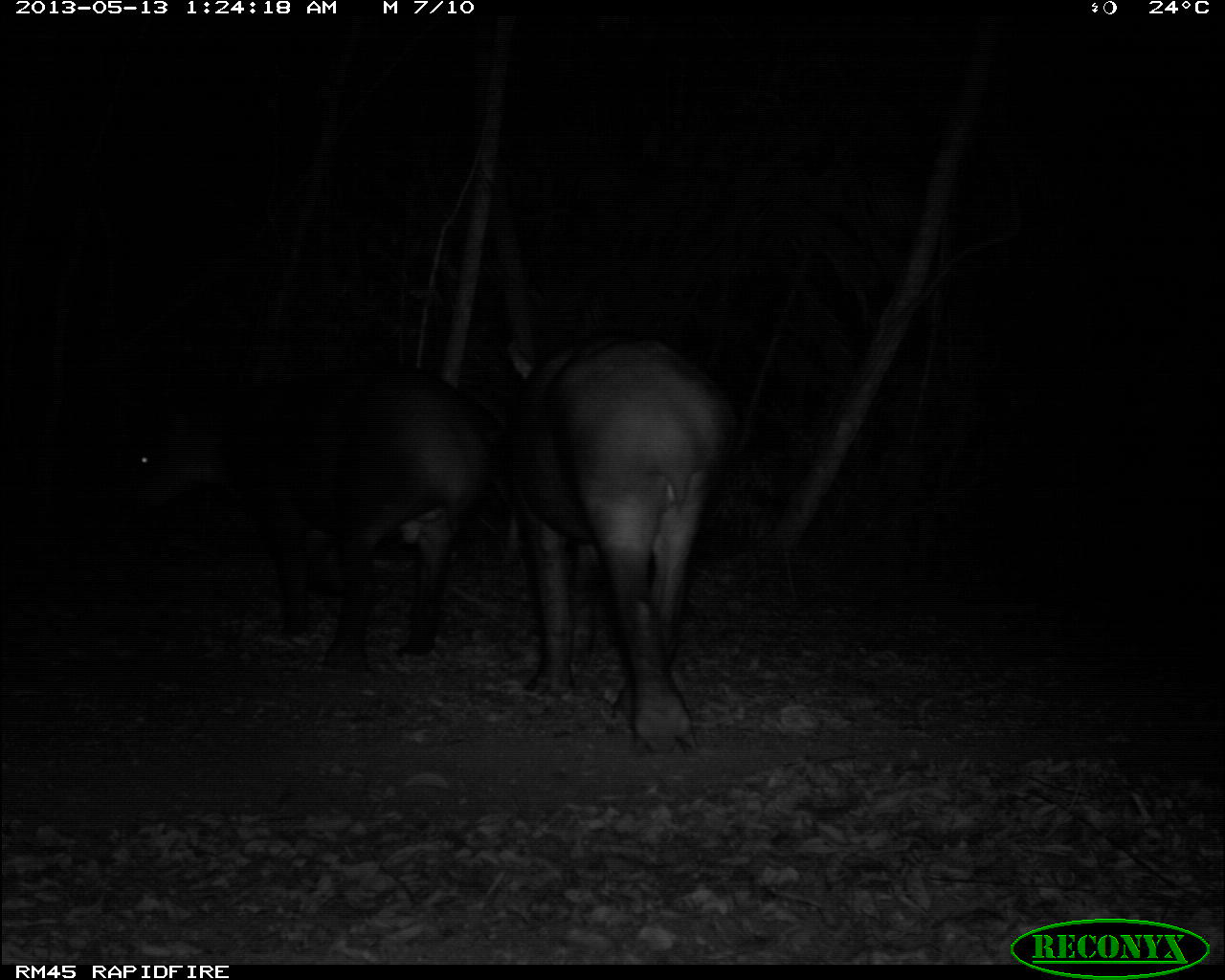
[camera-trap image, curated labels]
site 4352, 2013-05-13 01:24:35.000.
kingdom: Animalia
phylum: Chordata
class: Mammalia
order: Perissodactyla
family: Tapiridae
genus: Tapirus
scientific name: Tapirus bairdii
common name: baird's tapir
Tapirus bairdii (baird's tapir), count 2.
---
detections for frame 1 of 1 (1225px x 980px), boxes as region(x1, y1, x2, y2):
tapirus bairdii: region(111, 358, 487, 676); region(510, 339, 731, 755)